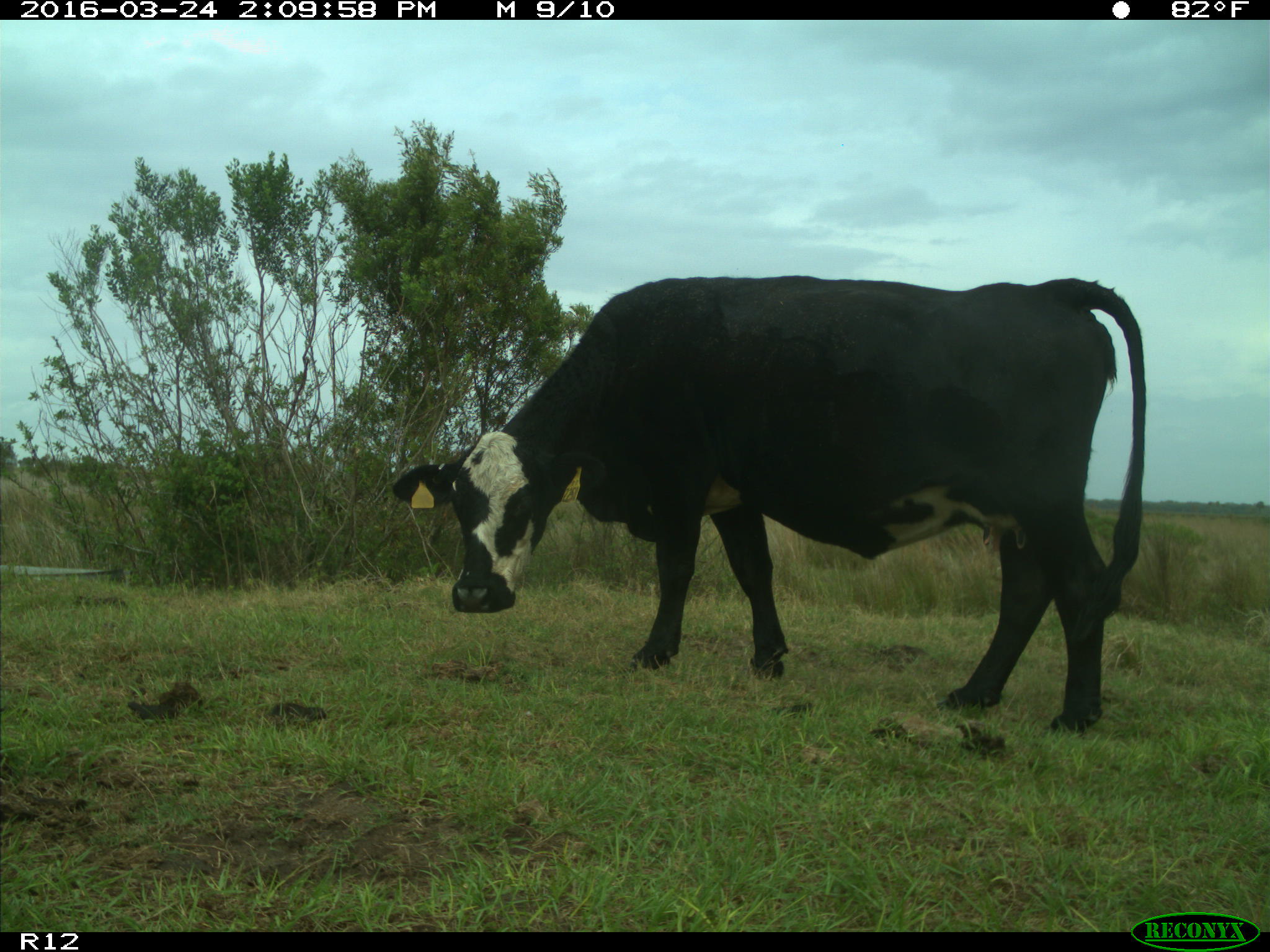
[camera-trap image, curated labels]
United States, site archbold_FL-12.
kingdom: Animalia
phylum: Chordata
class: Mammalia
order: Artiodactyla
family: Bovidae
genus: Bos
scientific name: Bos taurus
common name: domestic cow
Bos taurus (domestic cow).